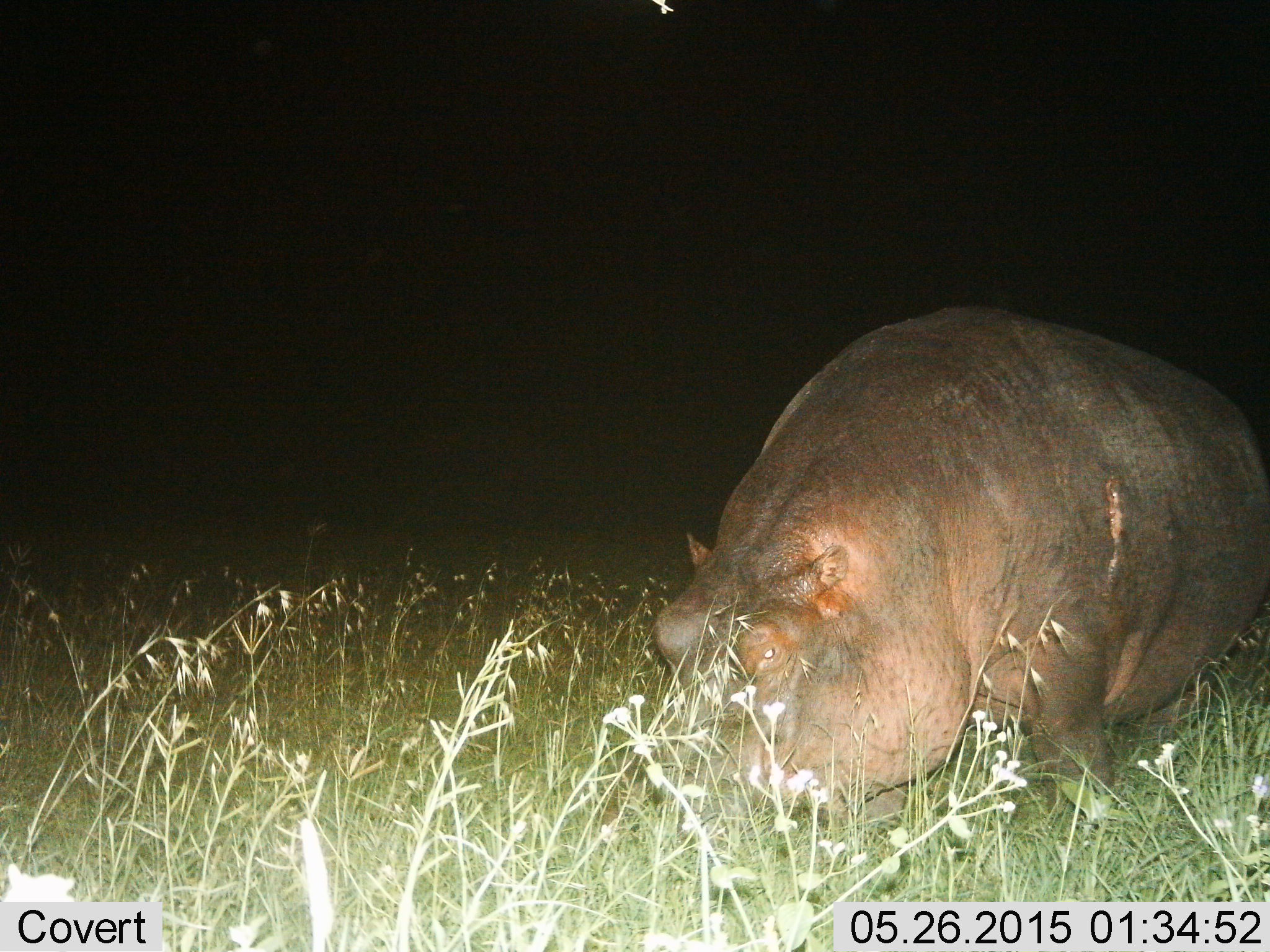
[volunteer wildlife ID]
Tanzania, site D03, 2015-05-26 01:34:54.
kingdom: Animalia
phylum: Chordata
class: Mammalia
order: Artiodactyla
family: Hippopotamidae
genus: Hippopotamus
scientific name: Hippopotamus amphibius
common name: hippopotamus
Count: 1.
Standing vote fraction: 30%.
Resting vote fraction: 0%.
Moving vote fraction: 20%.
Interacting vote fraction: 0%.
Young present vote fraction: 0%.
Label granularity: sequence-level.